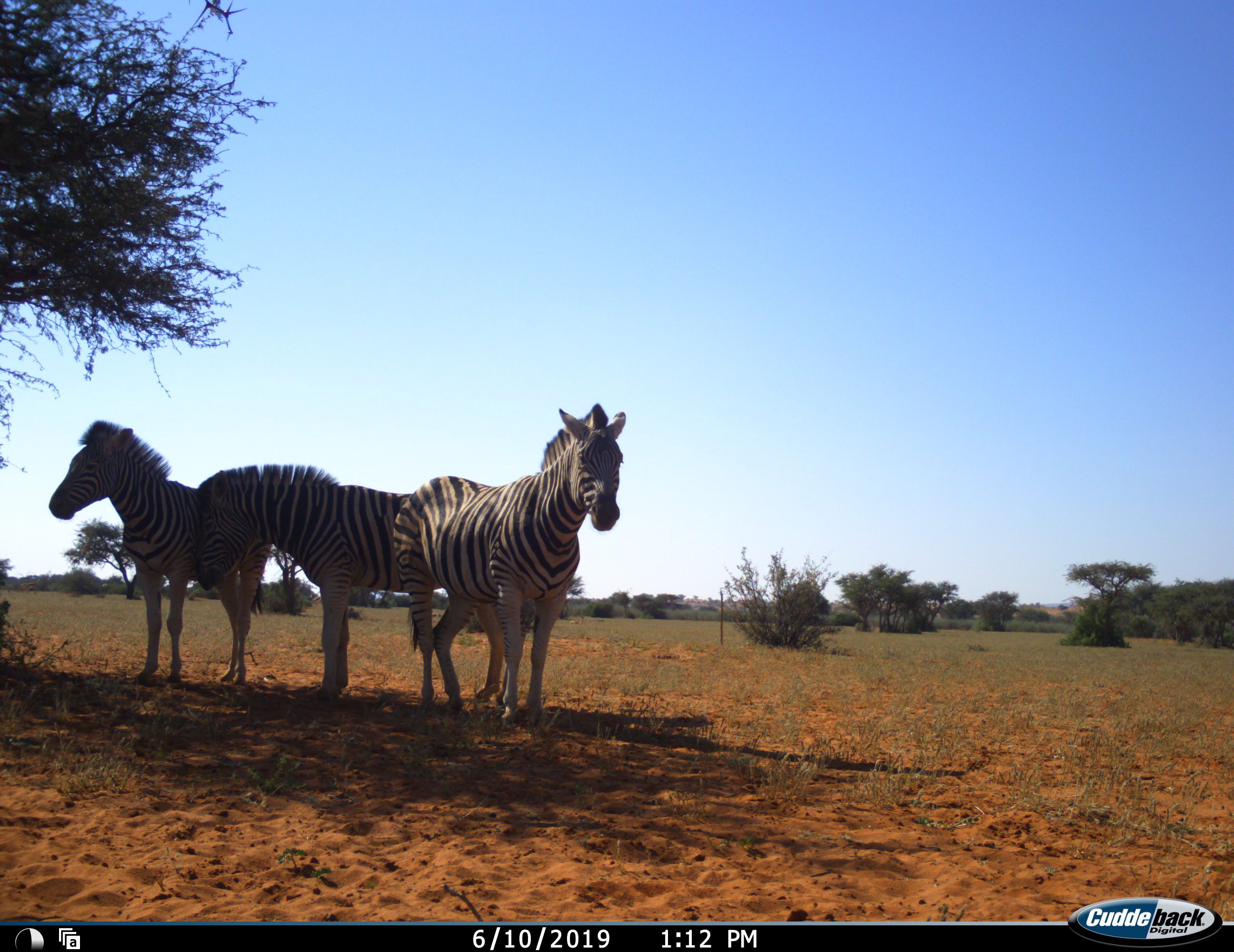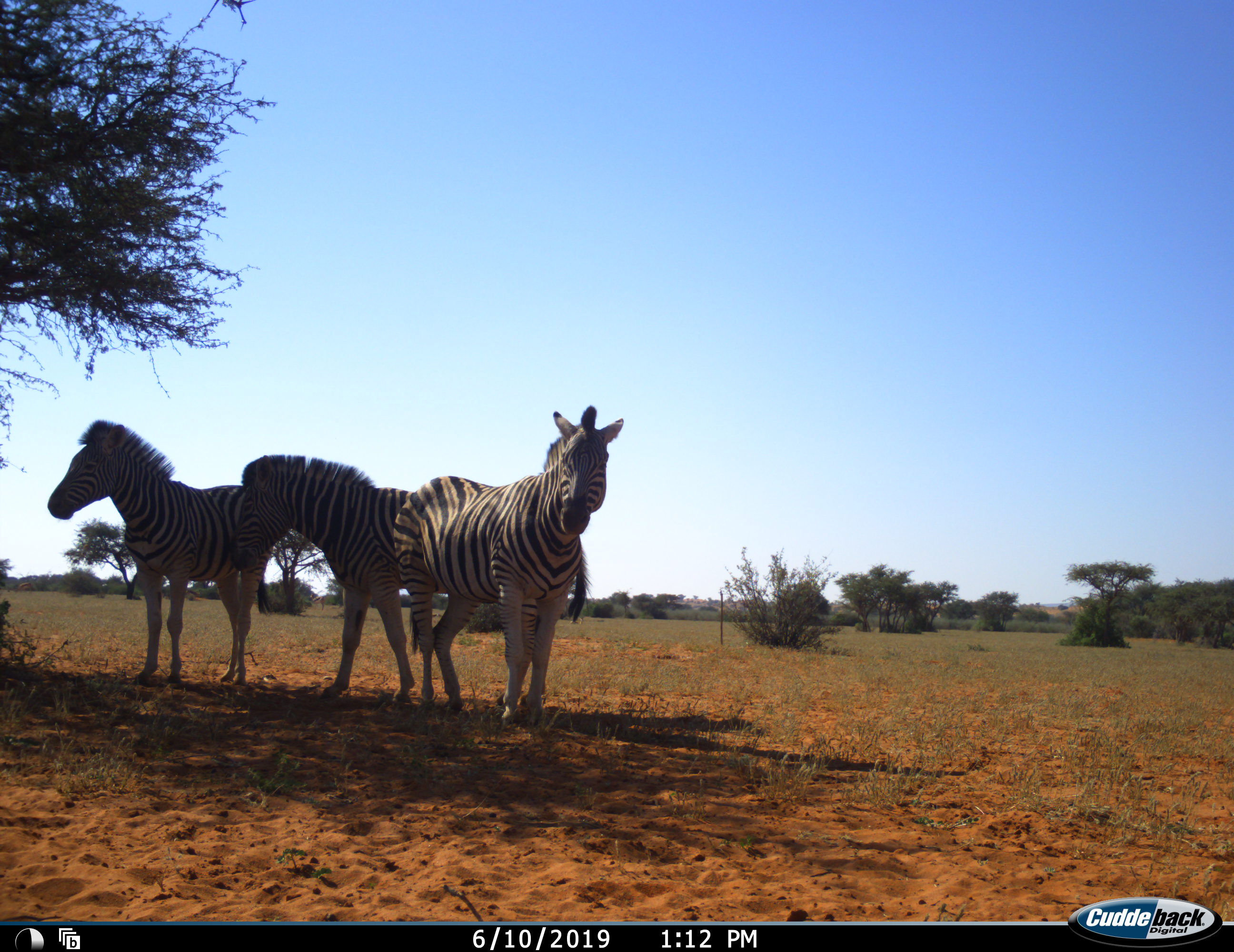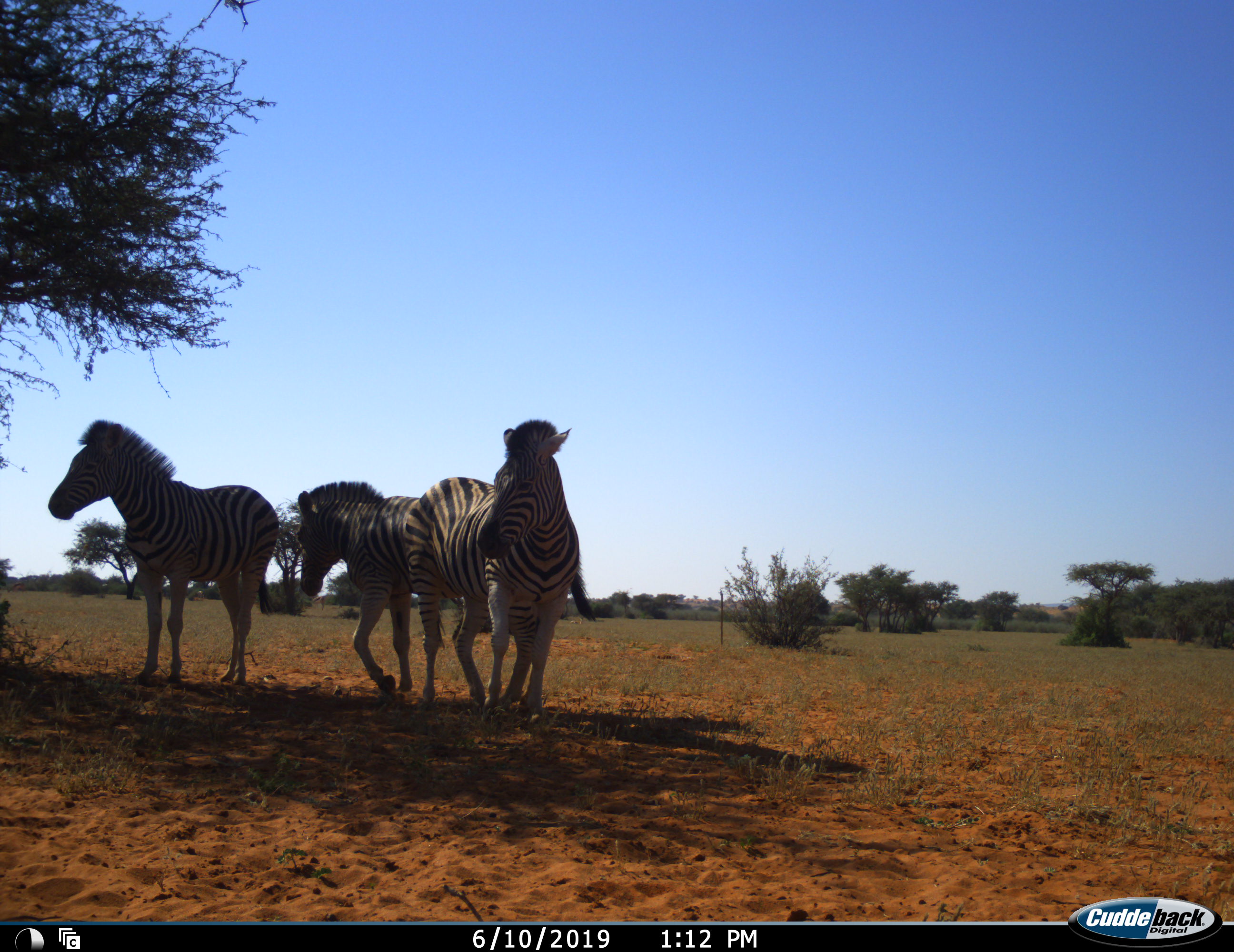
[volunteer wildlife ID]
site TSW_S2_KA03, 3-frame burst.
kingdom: Animalia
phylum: Chordata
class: Mammalia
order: Perissodactyla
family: Equidae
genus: Equus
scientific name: Equus quagga burchellii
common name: burchell's zebra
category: zebraburchells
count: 3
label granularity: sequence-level